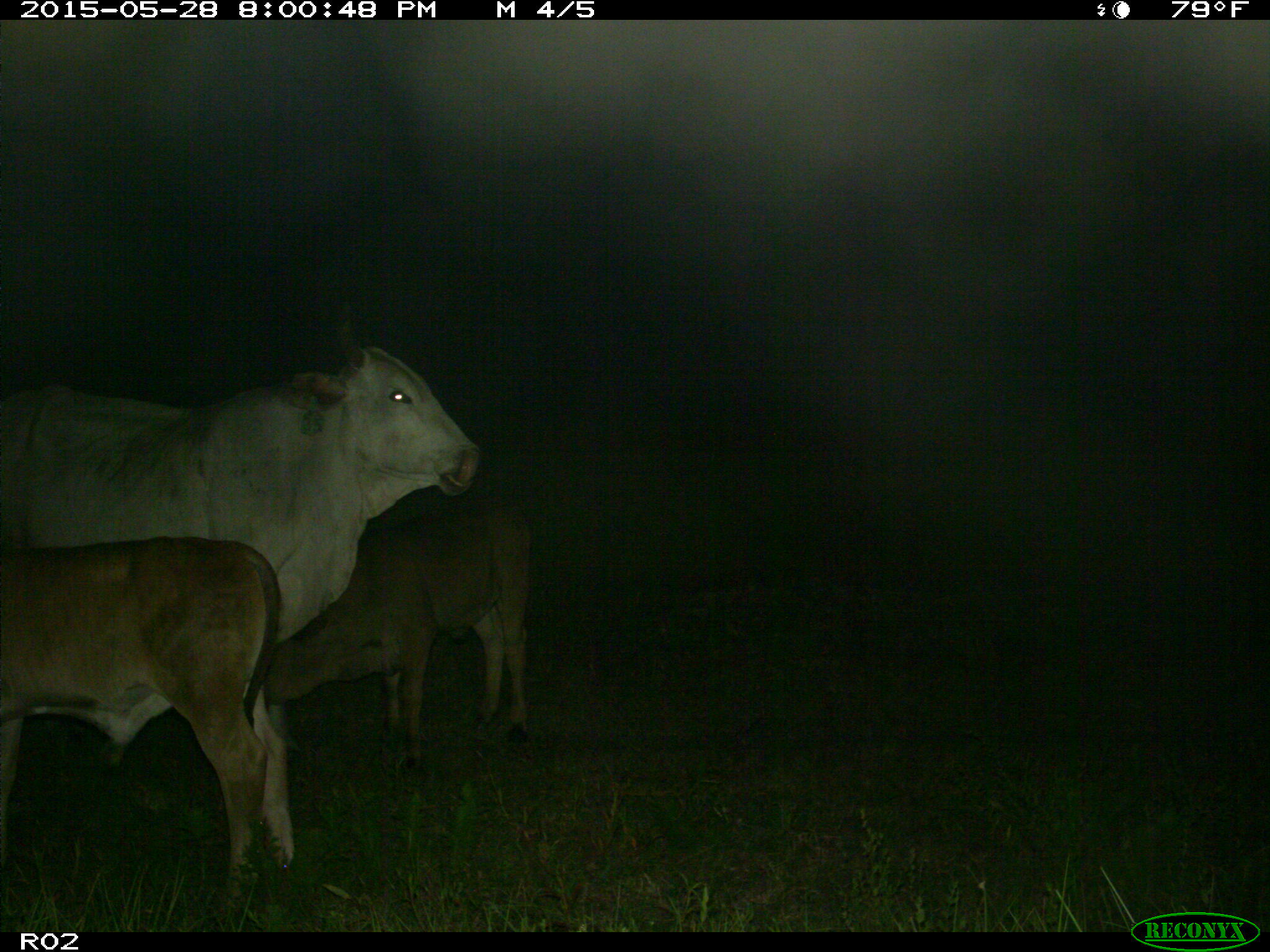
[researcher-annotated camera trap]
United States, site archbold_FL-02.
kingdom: Animalia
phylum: Chordata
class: Mammalia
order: Artiodactyla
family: Bovidae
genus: Bos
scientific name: Bos taurus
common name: domestic cow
Bos taurus (domestic cow).